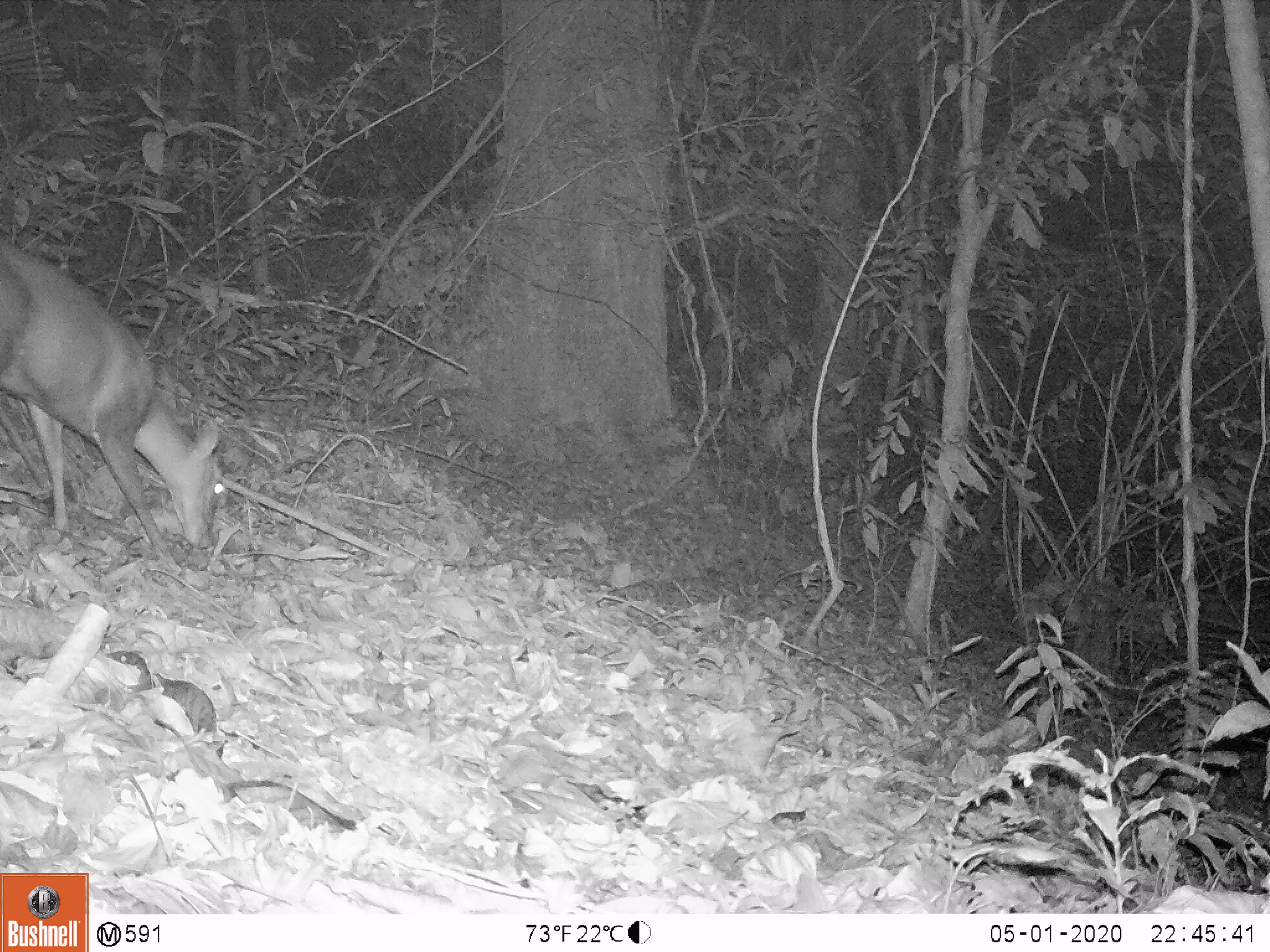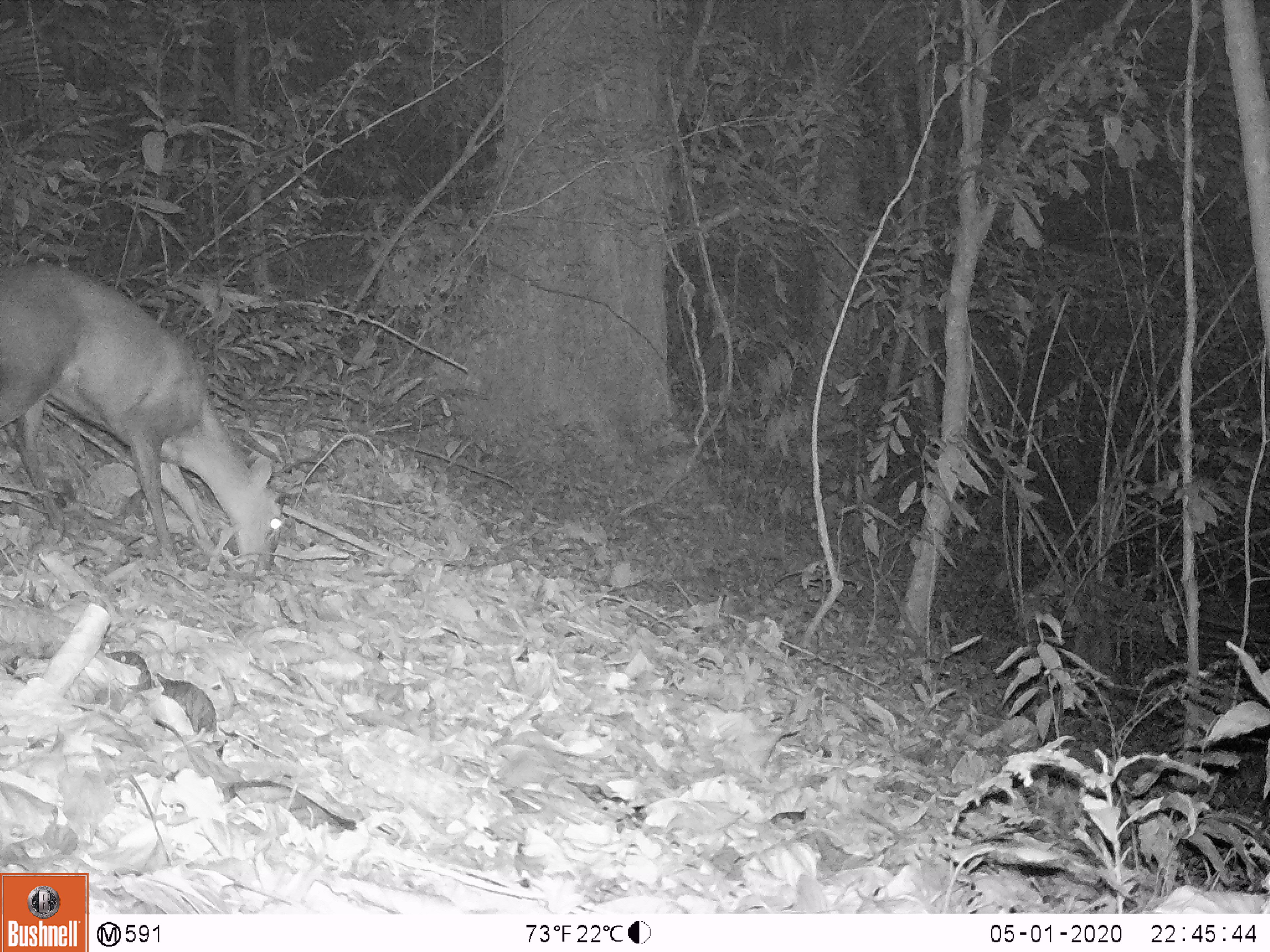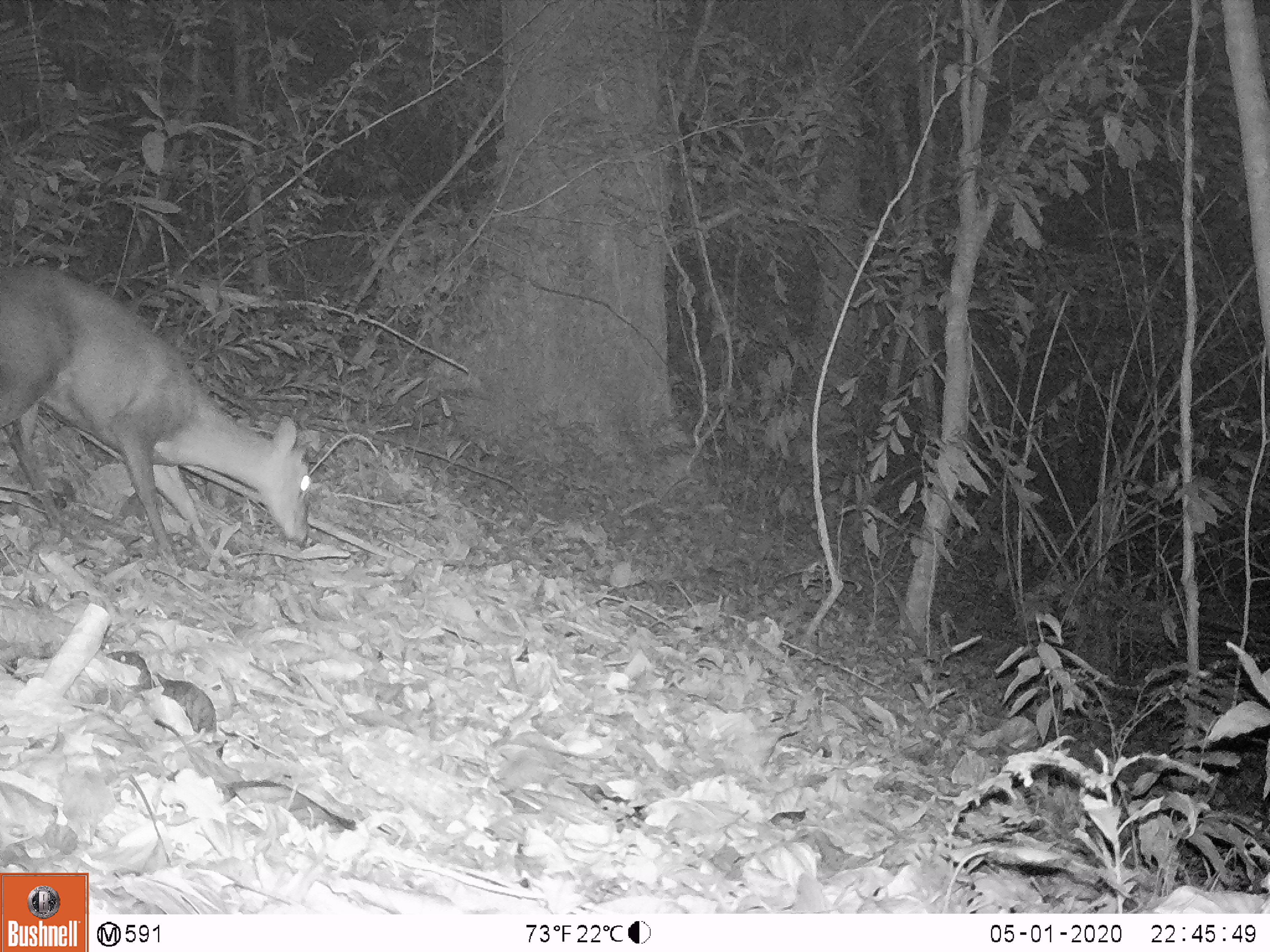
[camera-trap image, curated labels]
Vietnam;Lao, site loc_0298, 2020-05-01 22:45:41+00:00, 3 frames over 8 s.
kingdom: Animalia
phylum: Chordata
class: Mammalia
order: Artiodactyla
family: Cervidae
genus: Muntiacus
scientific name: Muntiacus rooseveltorum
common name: roosevelt's muntjac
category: roosevelts muntjac group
Roosevelts muntjac group (roosevelt's muntjac) (Muntiacus rooseveltorum). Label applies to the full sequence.